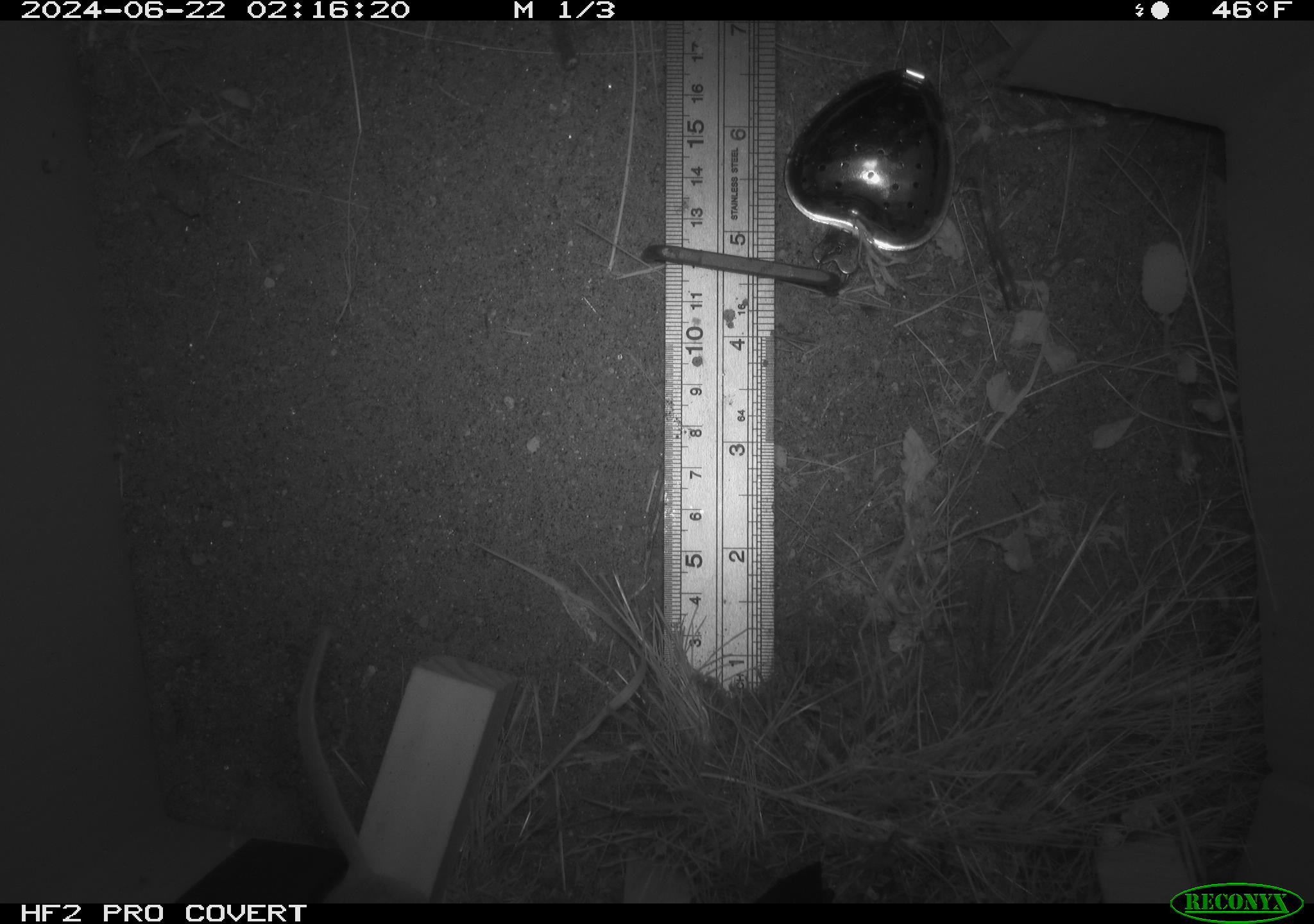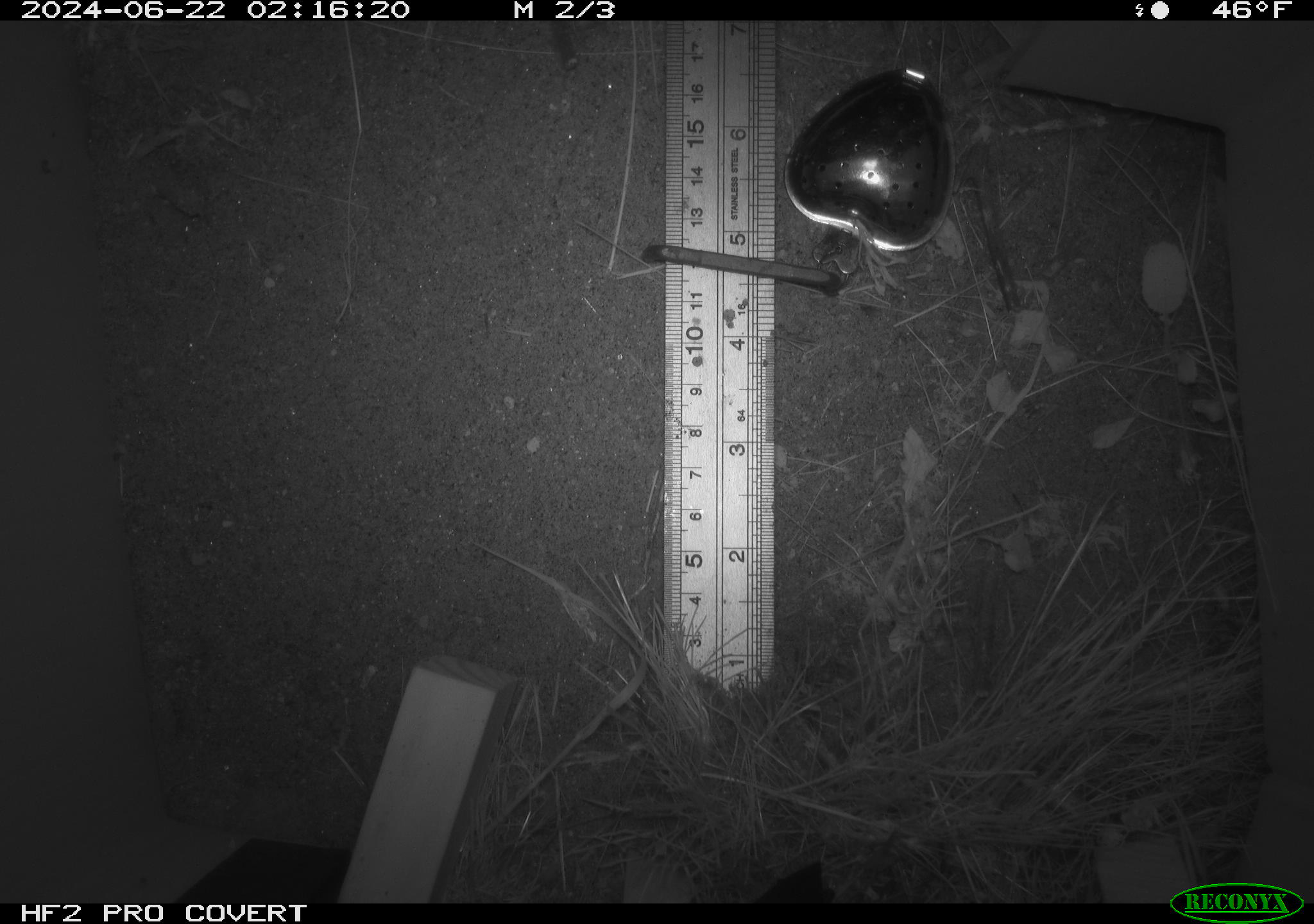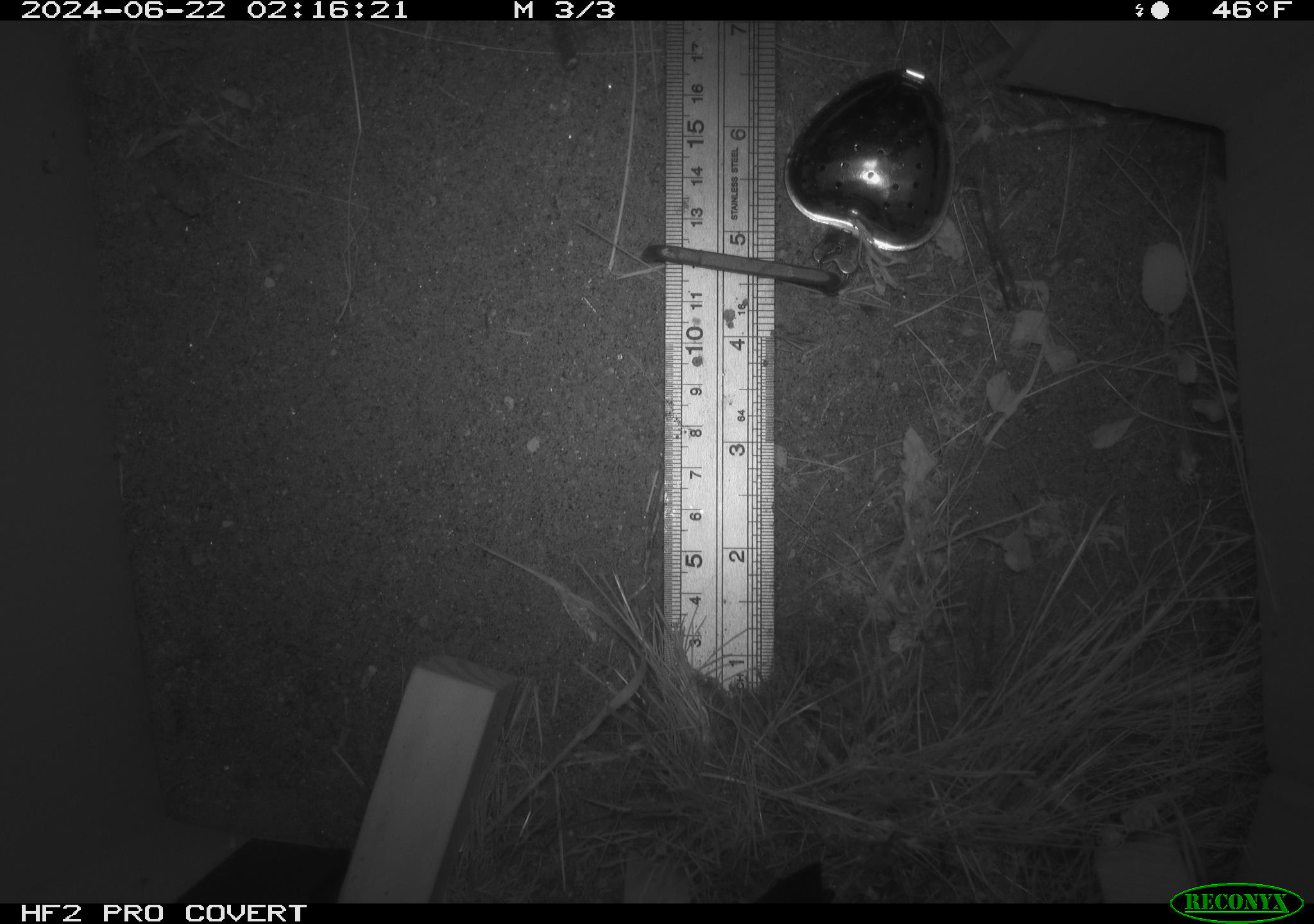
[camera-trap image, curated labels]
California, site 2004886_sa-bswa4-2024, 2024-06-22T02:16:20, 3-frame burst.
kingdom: Animalia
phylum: Chordata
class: Mammalia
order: Rodentia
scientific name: Rodentia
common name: rodent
Rodent (Rodentia).